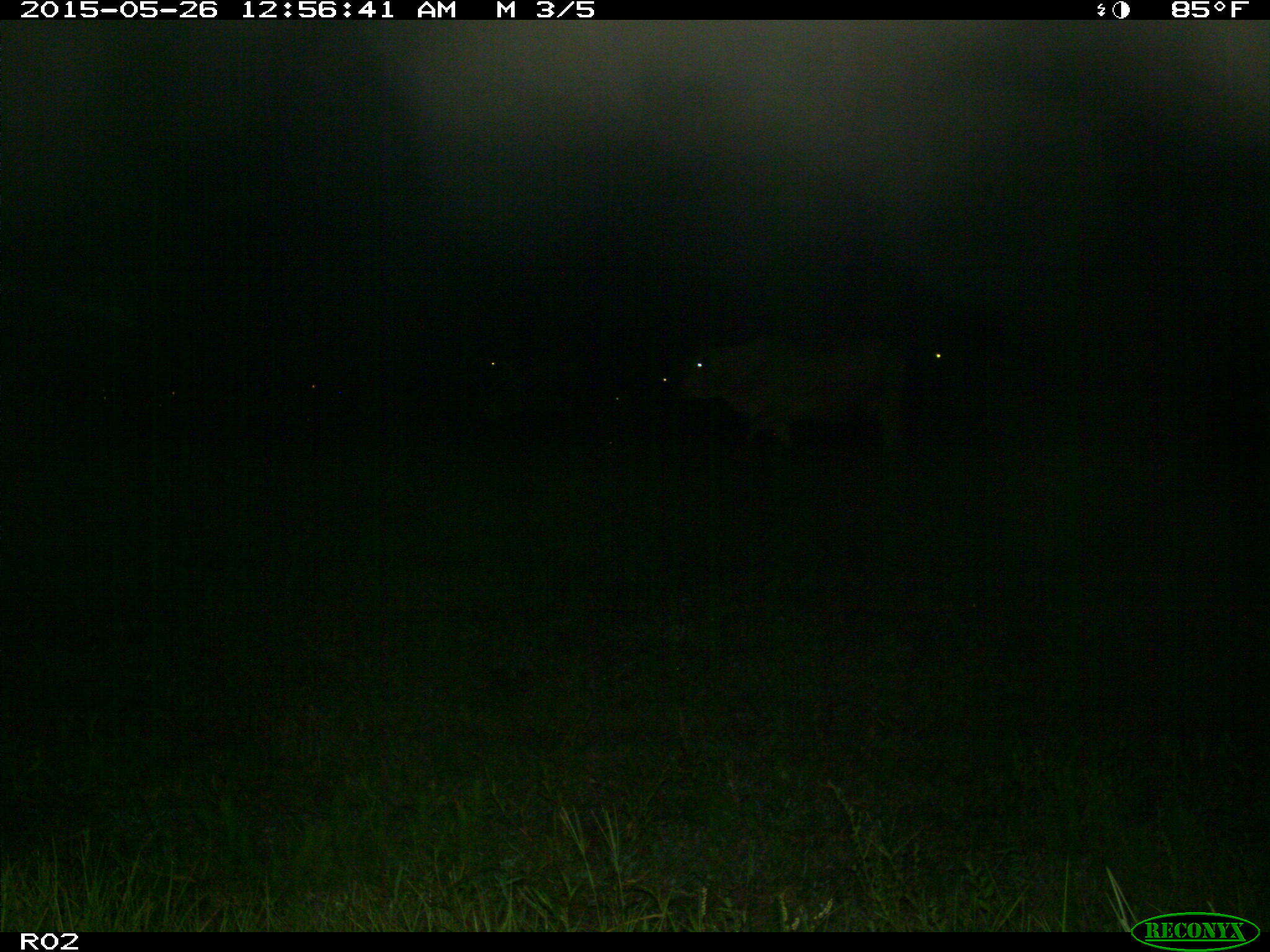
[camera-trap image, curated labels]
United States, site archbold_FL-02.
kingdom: Animalia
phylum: Chordata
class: Mammalia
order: Artiodactyla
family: Bovidae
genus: Bos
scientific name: Bos taurus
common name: domestic cow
Bos taurus (domestic cow).